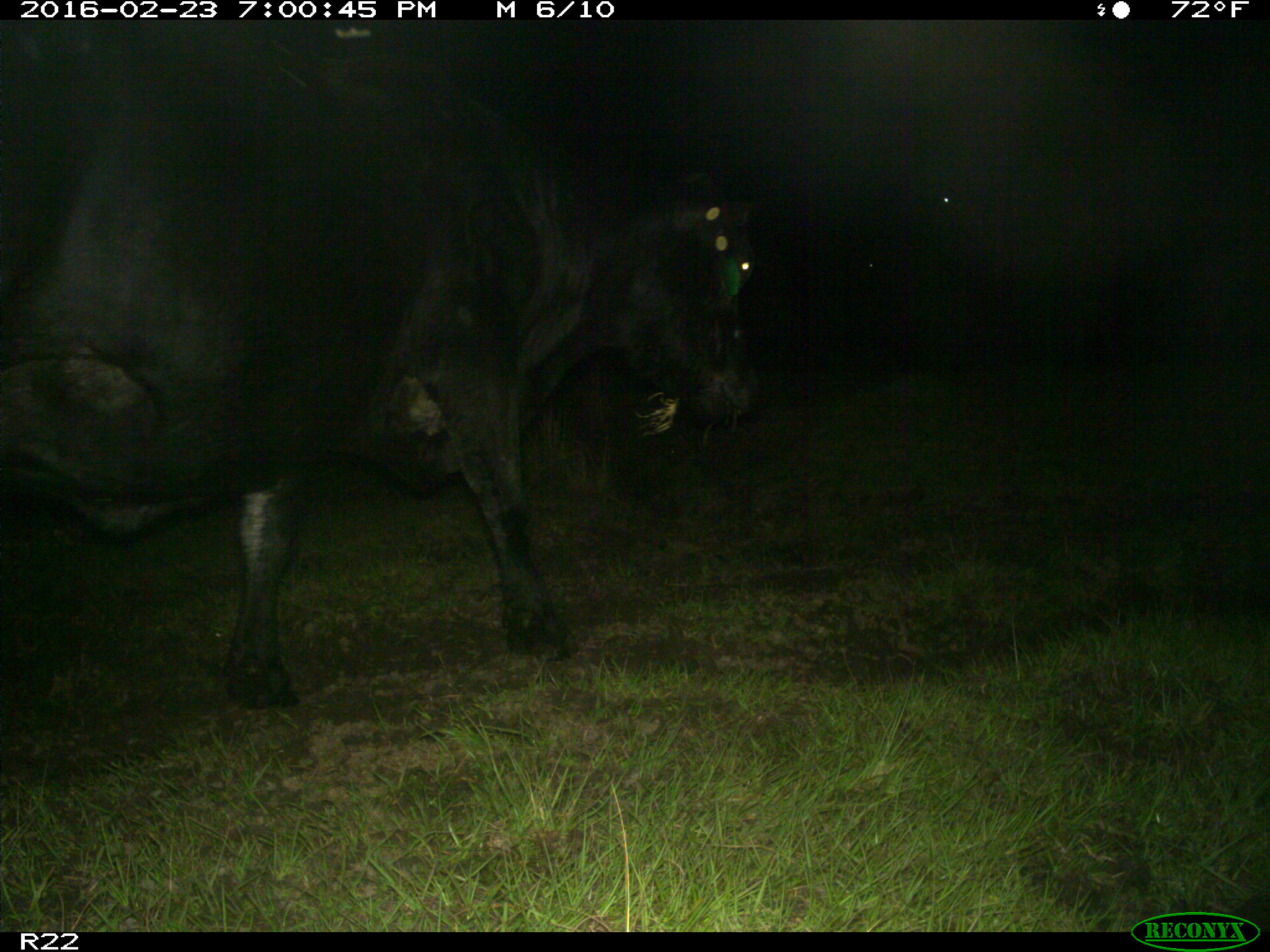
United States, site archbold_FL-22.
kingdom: Animalia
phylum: Chordata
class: Mammalia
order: Artiodactyla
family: Bovidae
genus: Bos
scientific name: Bos taurus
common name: domestic cow